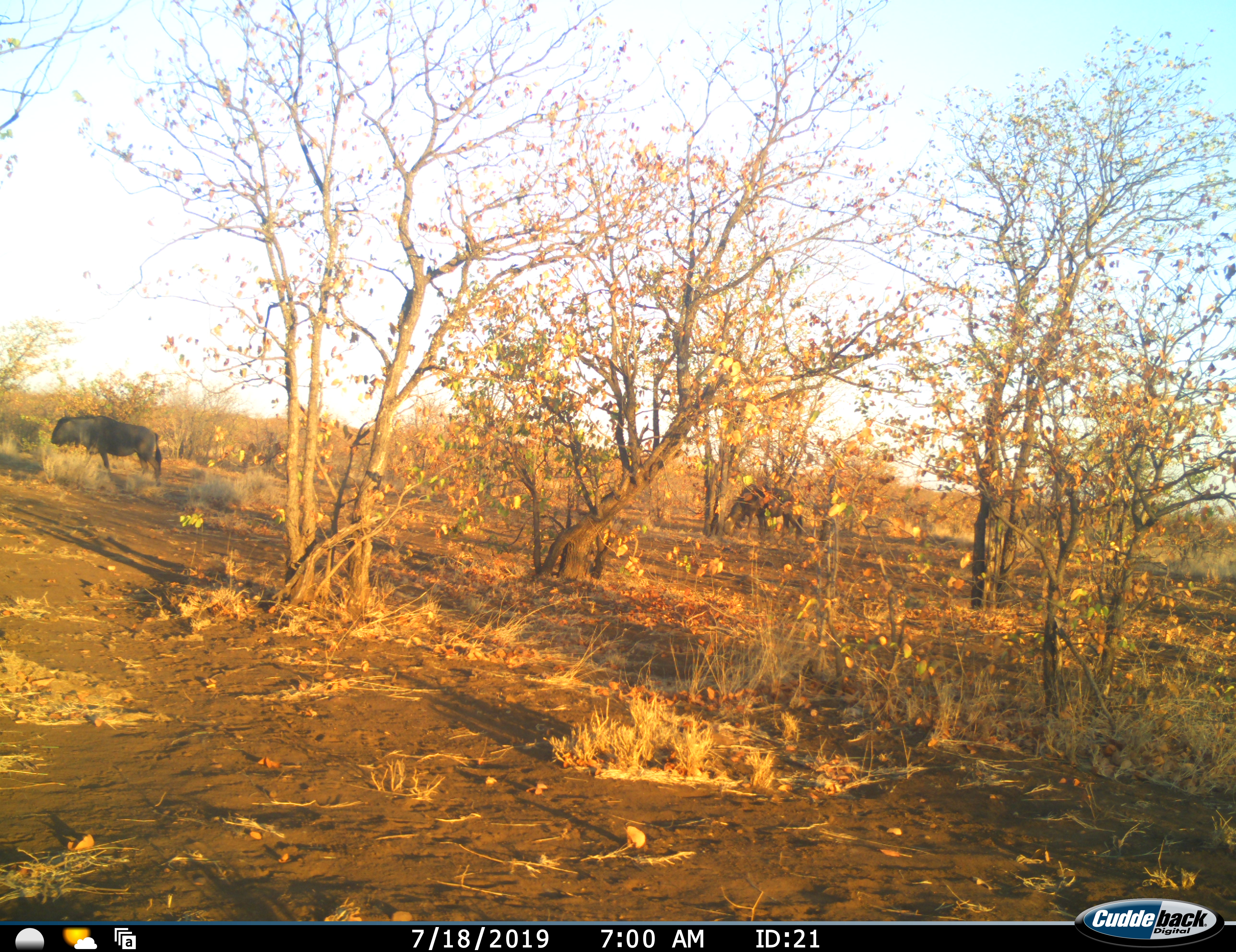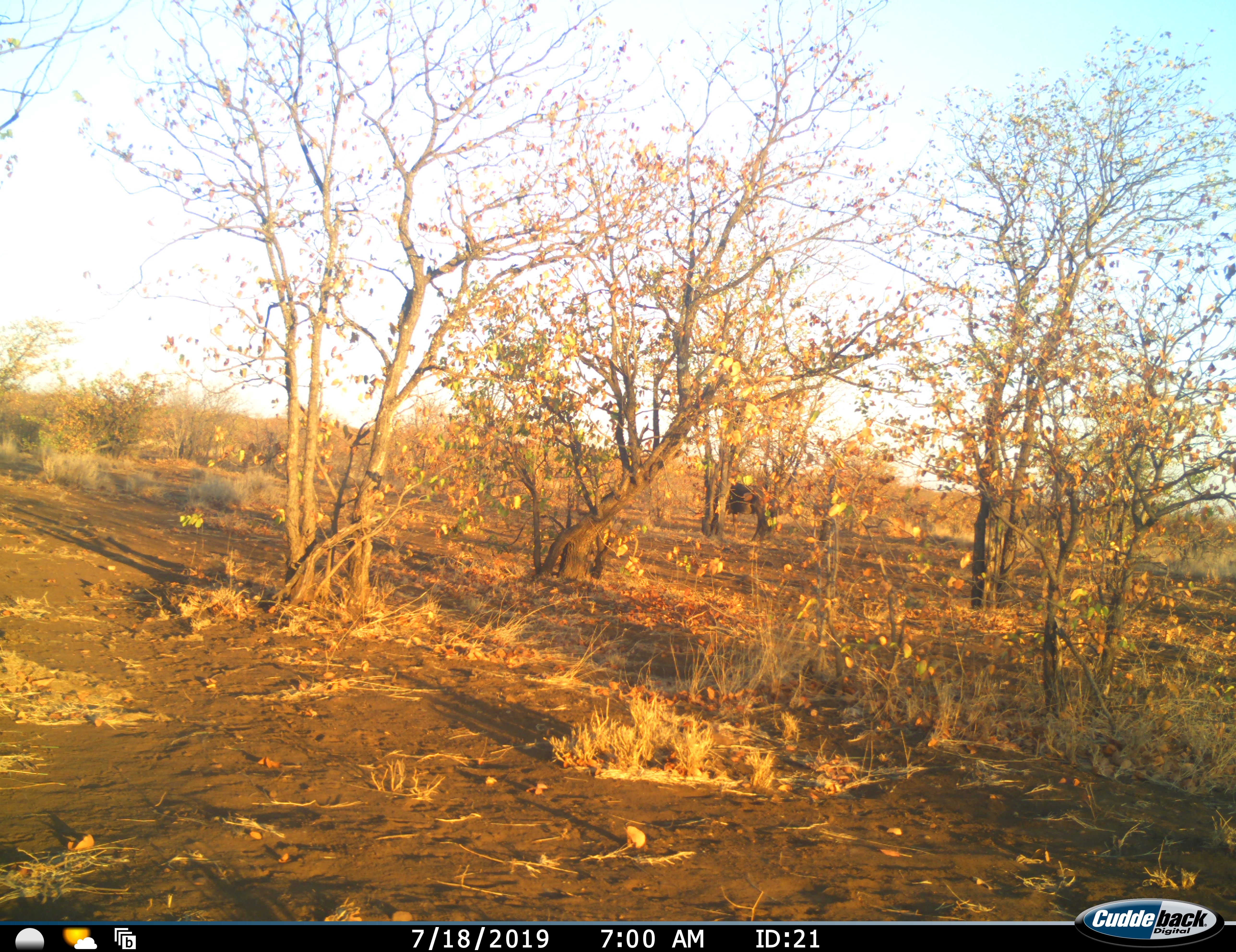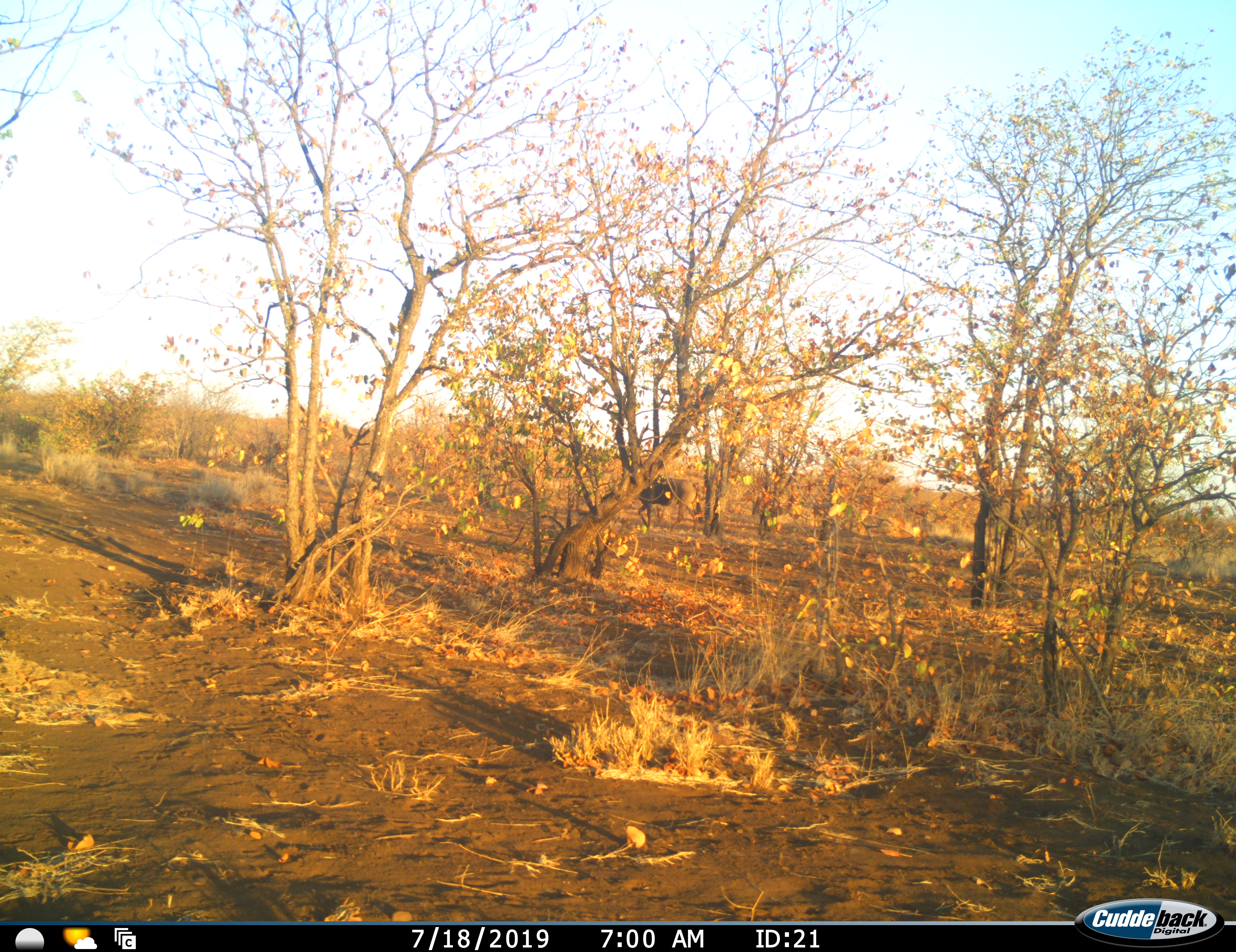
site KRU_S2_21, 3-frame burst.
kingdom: Animalia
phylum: Chordata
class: Mammalia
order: Artiodactyla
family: Bovidae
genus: Connochaetes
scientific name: Connochaetes taurinus taurinus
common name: blue wildebeest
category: wildebeestblue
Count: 2.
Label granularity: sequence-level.